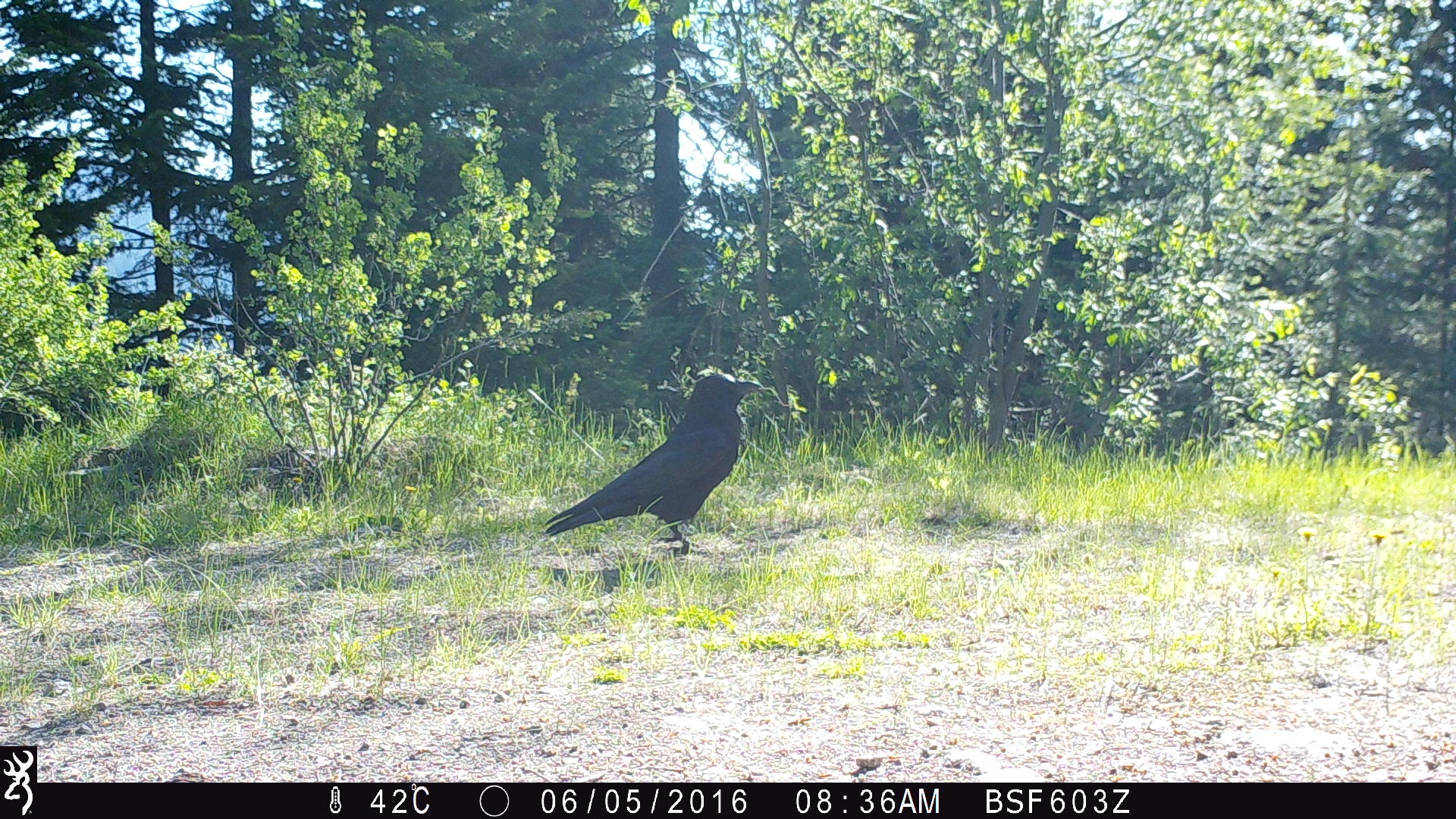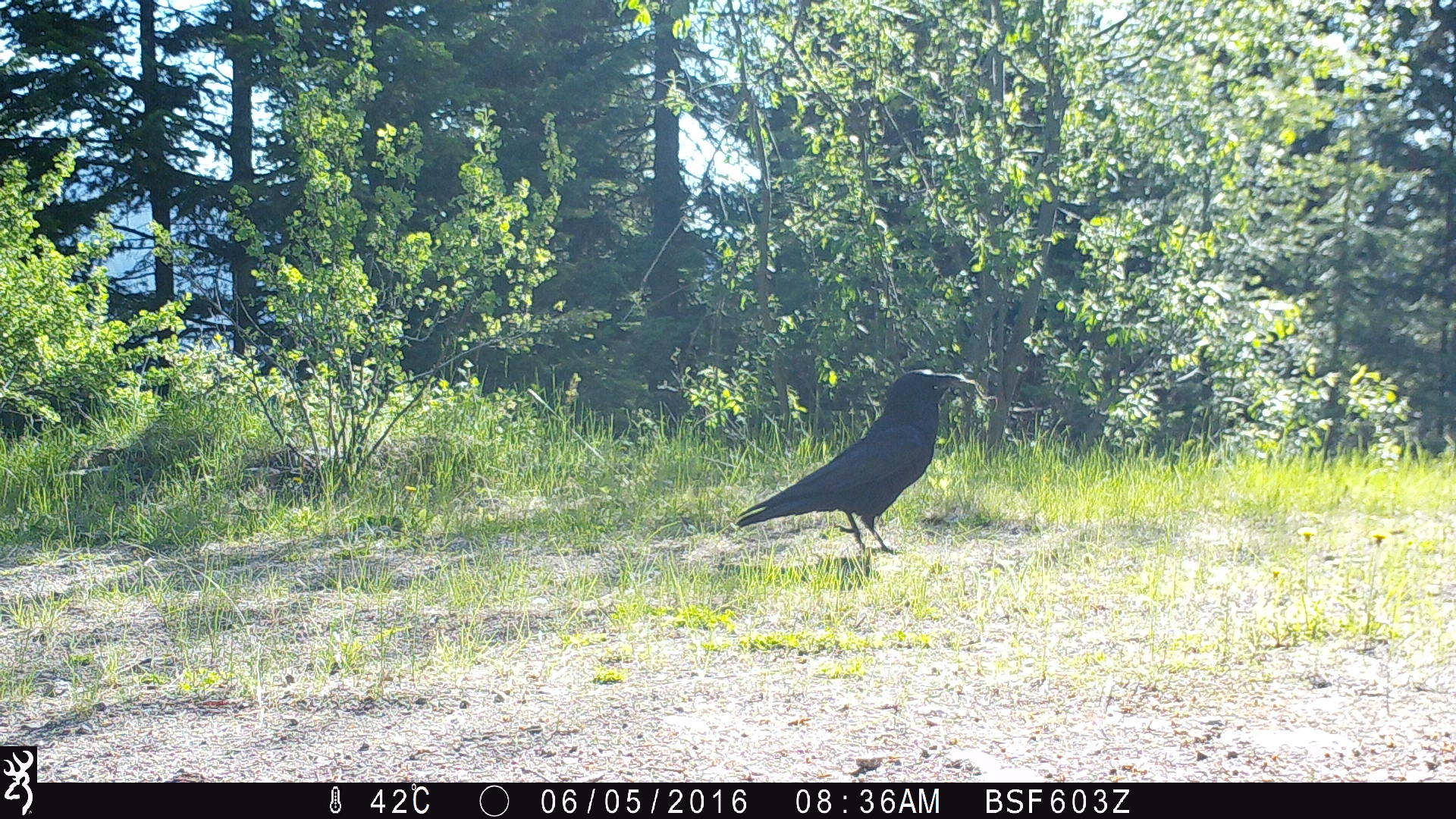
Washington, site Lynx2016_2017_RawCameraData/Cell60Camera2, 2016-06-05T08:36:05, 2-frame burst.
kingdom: Animalia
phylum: Chordata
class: Aves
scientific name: Aves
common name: birds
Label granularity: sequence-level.